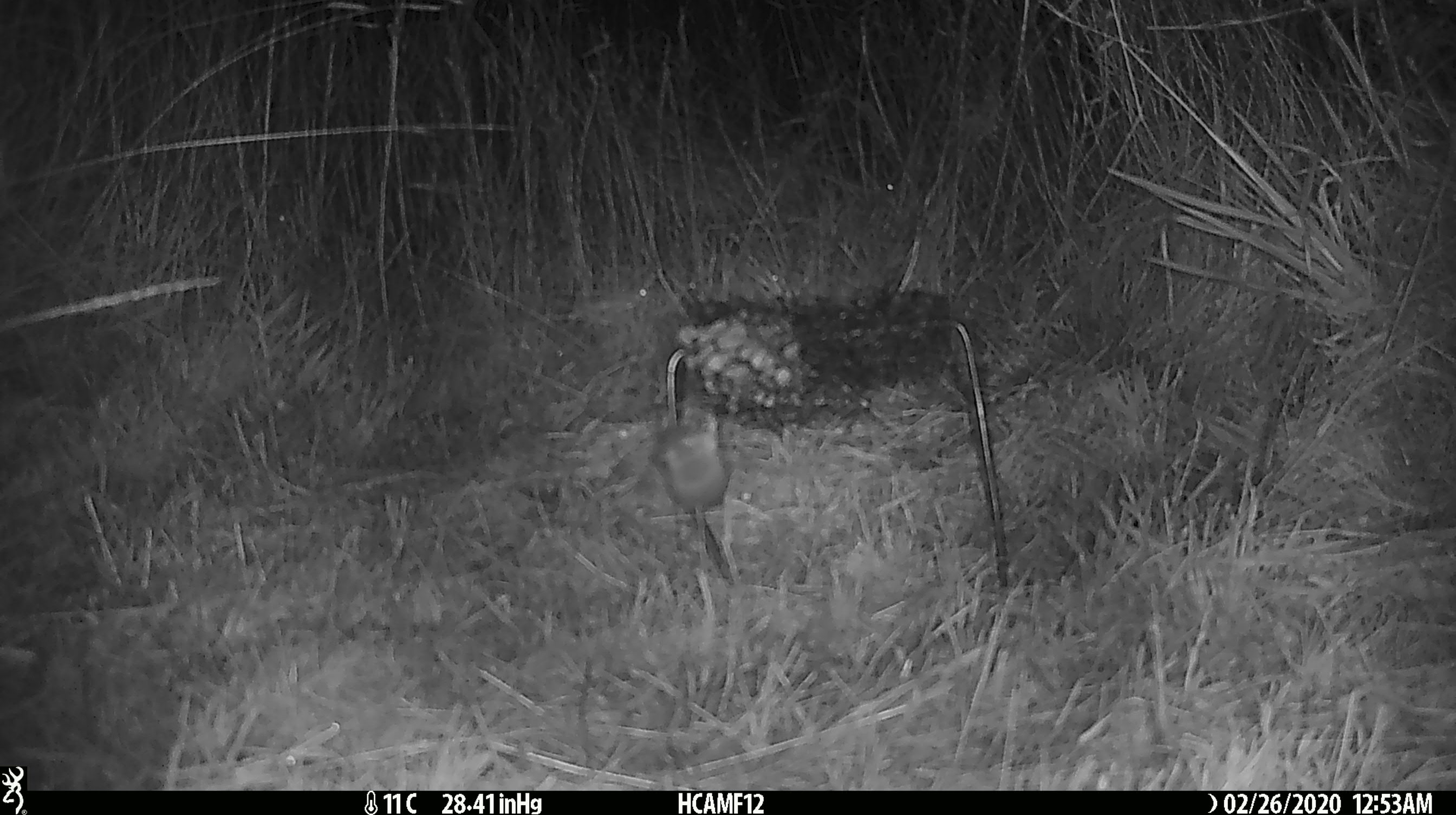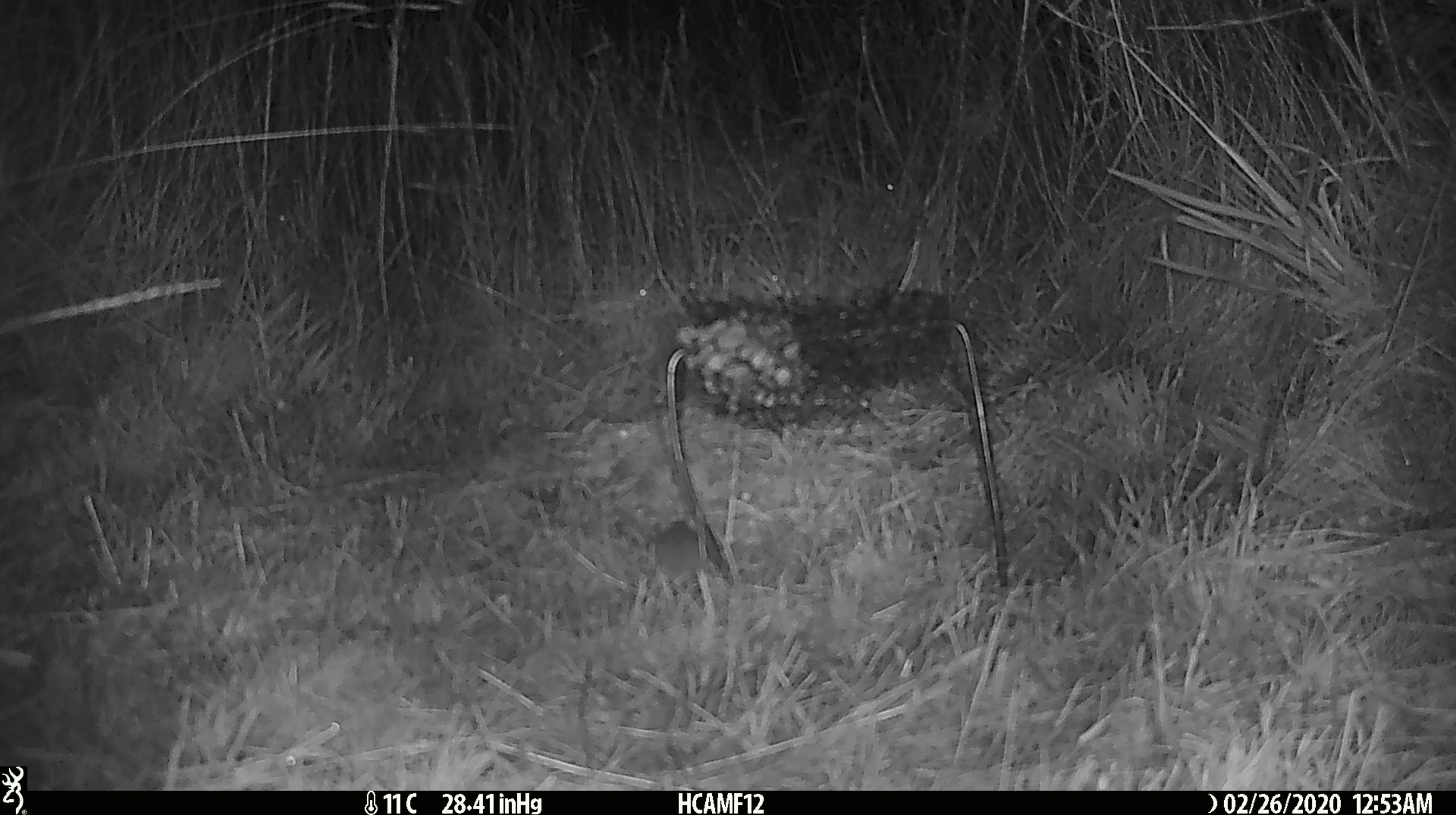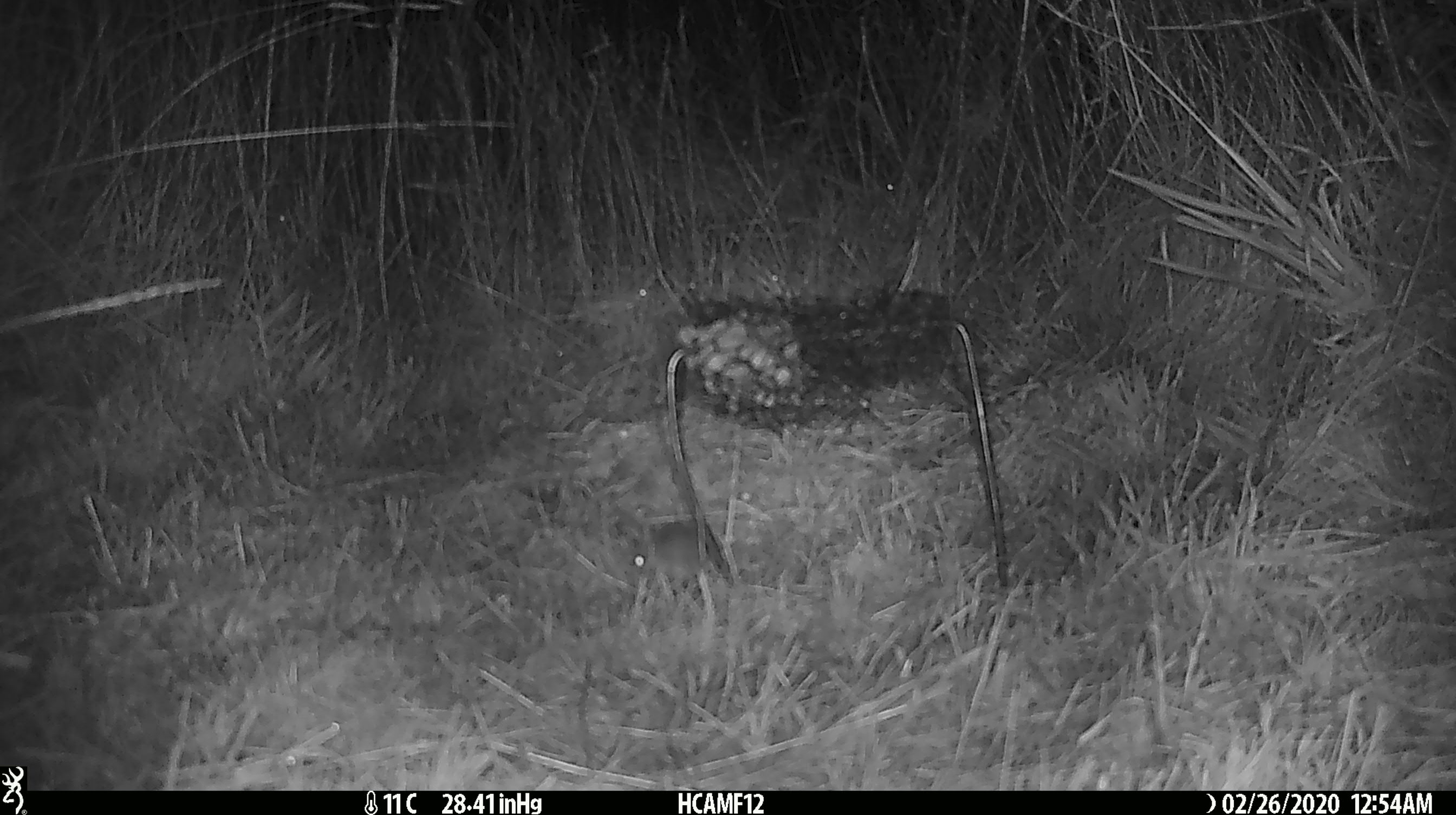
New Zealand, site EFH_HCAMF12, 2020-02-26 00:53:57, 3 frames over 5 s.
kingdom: Animalia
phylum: Chordata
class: Mammalia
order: Rodentia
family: Muridae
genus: Mus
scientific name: Mus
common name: mouse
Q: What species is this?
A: Mouse (Mus).